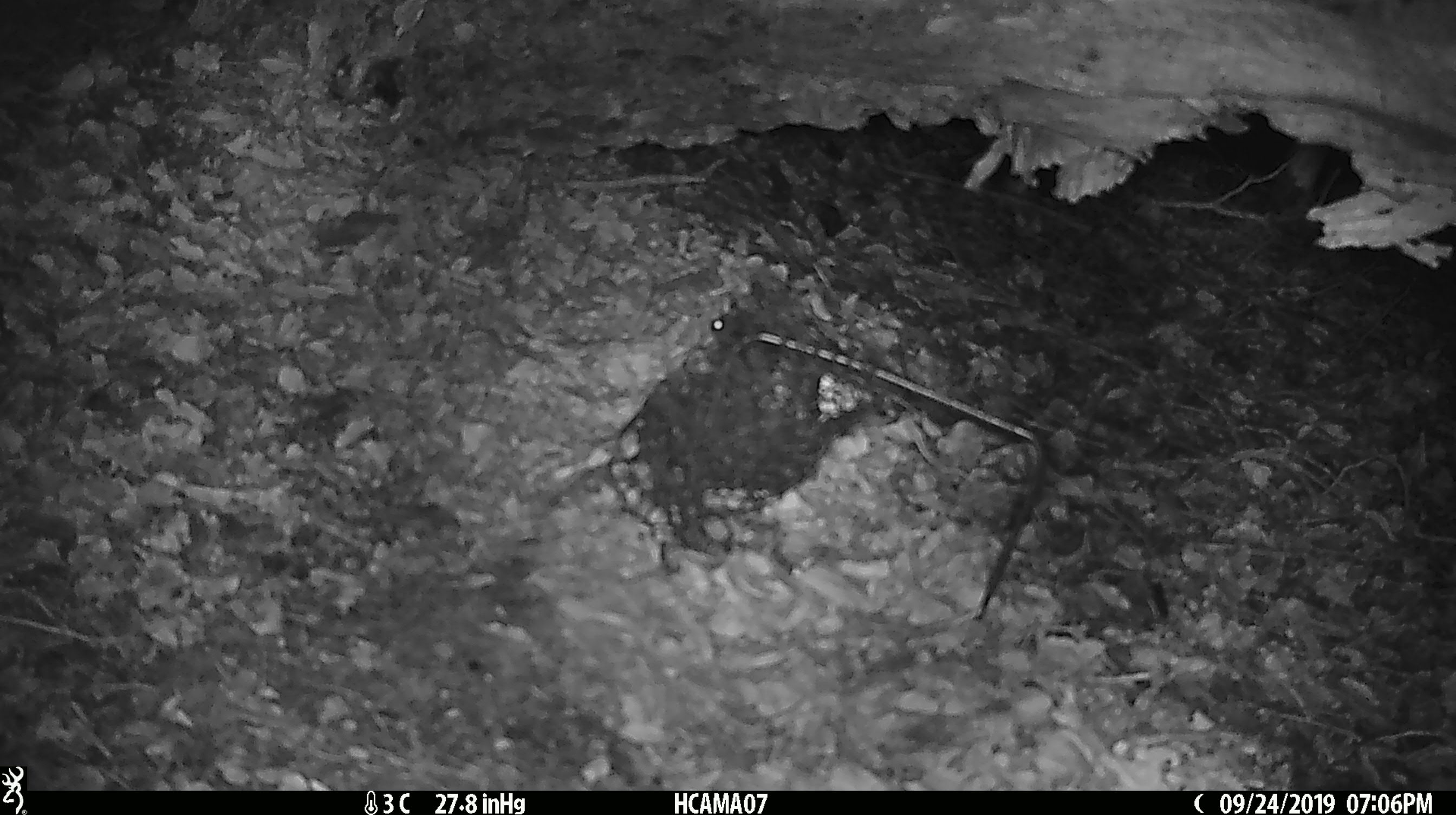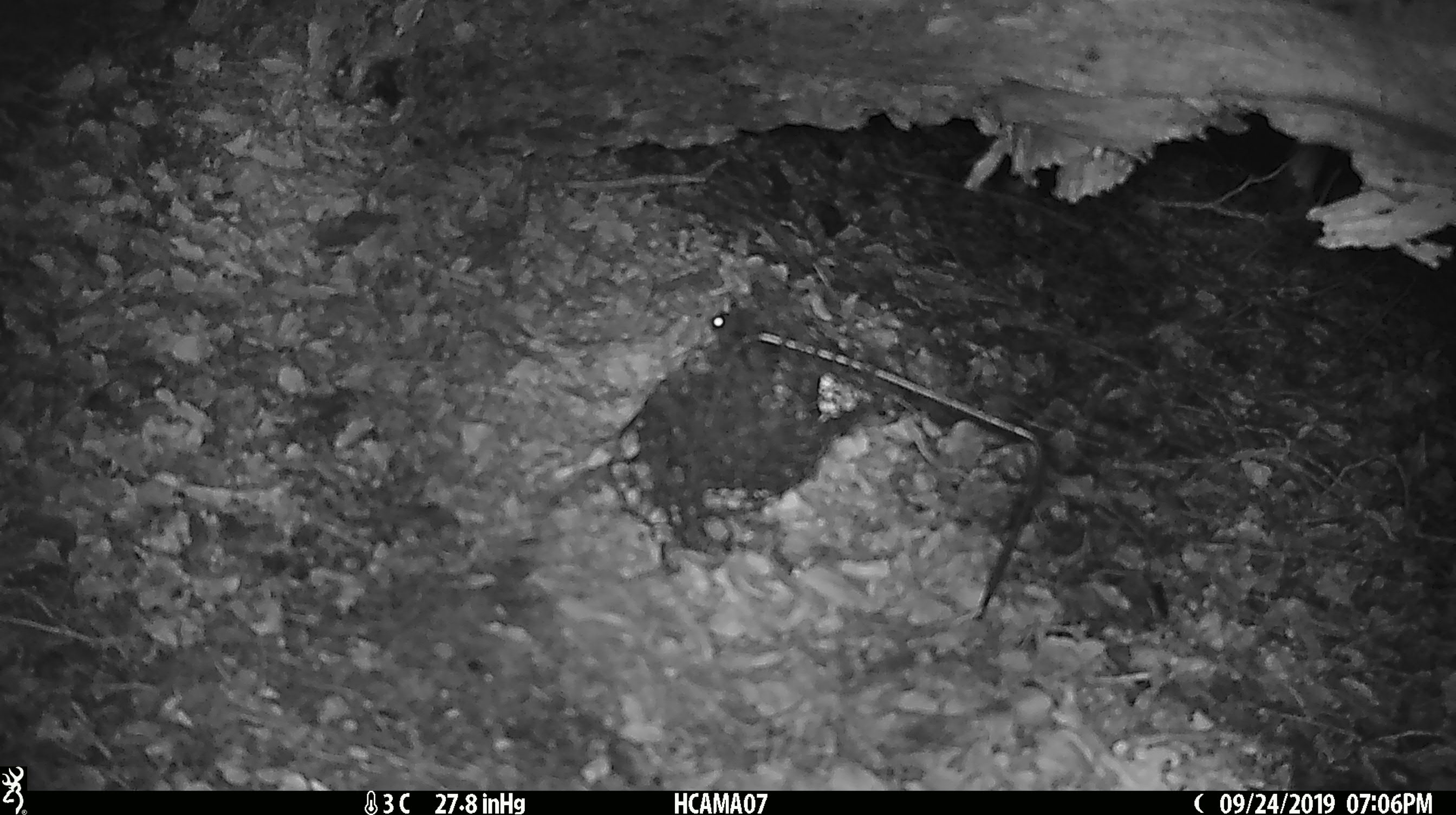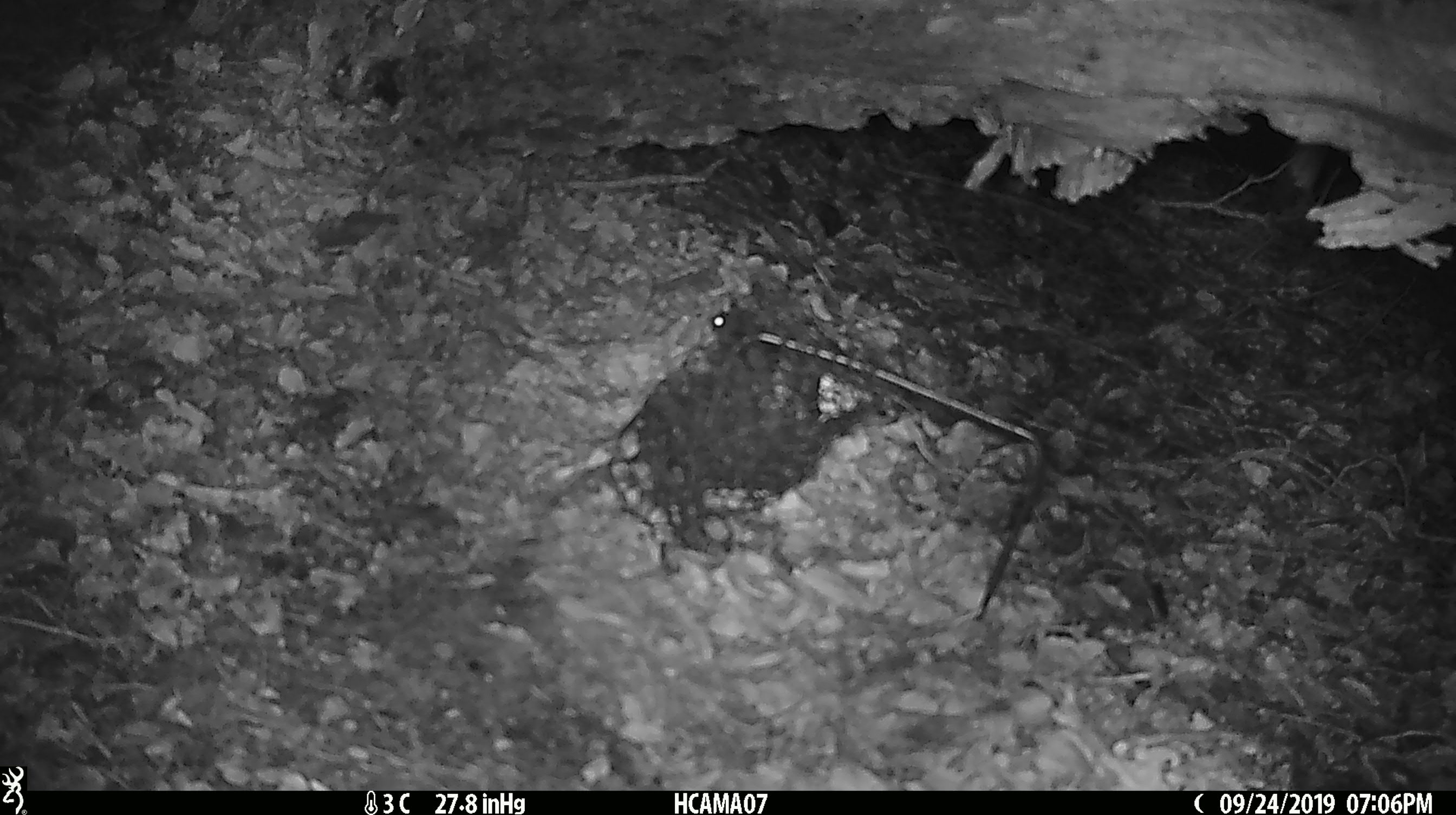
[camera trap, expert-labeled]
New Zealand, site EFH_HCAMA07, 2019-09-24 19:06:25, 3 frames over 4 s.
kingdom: Animalia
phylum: Chordata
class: Mammalia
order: Rodentia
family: Muridae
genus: Mus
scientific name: Mus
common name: mouse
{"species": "mouse (Mus)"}